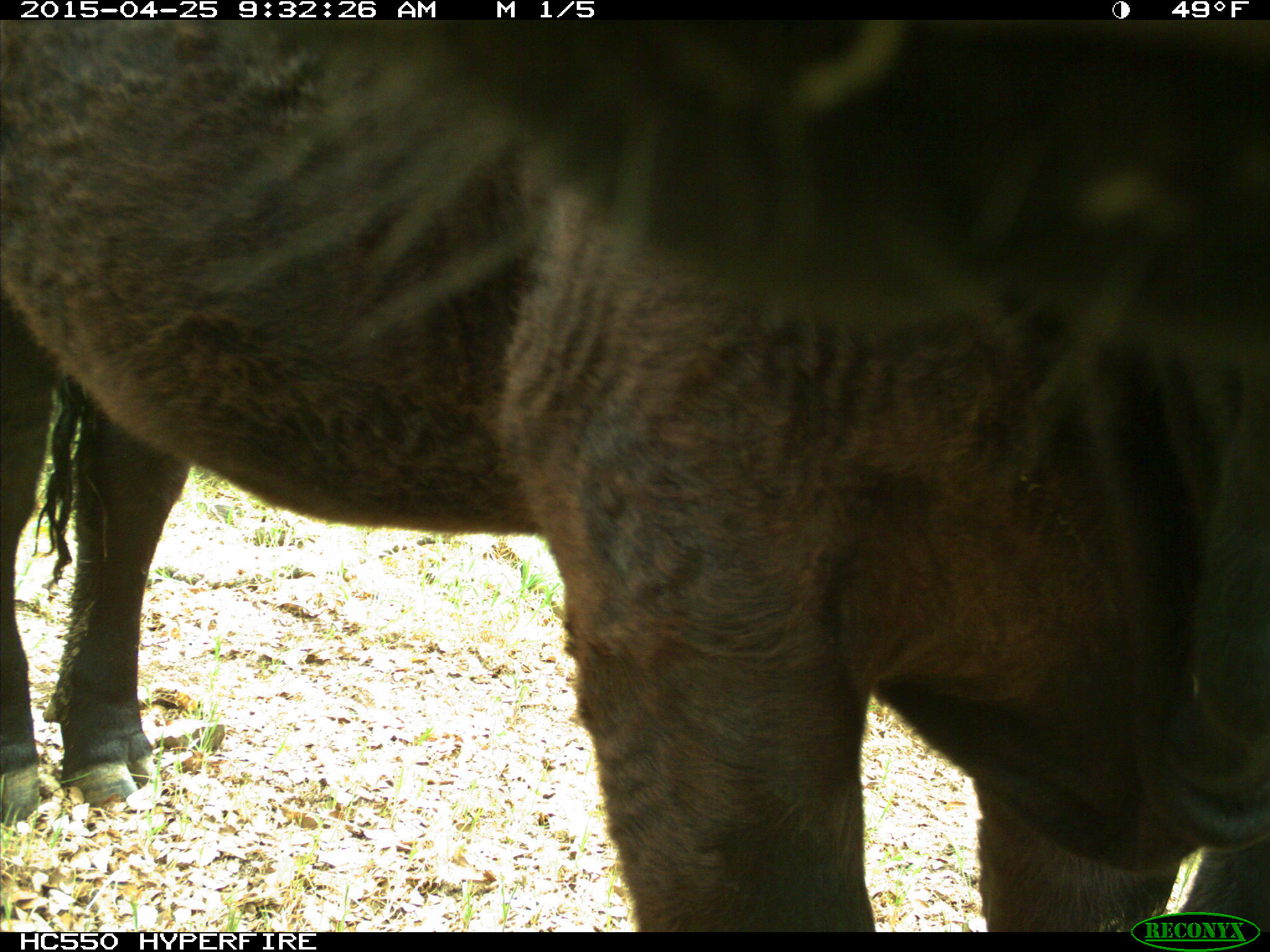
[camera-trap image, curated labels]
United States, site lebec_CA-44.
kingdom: Animalia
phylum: Chordata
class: Mammalia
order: Artiodactyla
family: Suidae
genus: Sus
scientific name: Sus scrofa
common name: wild boar